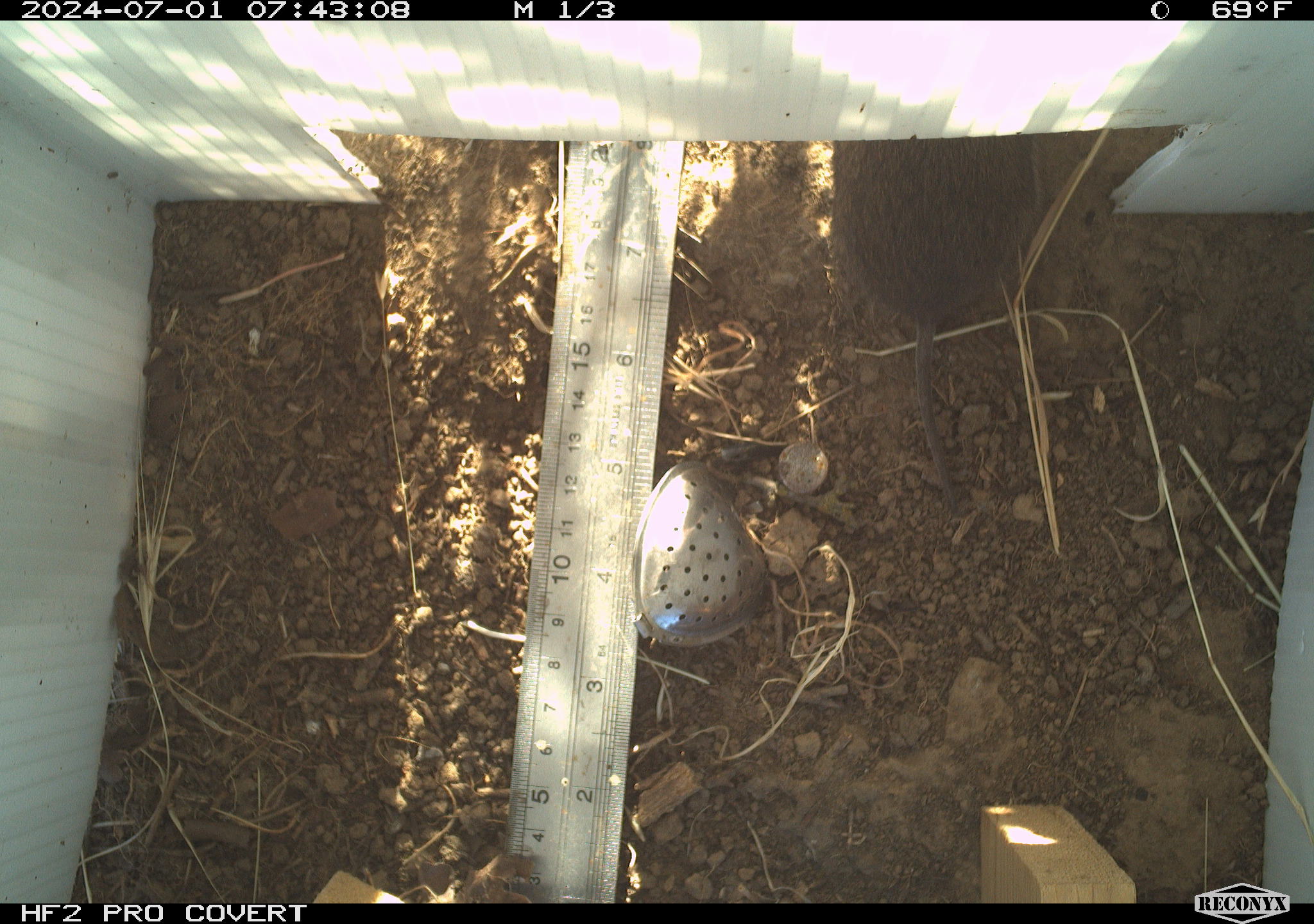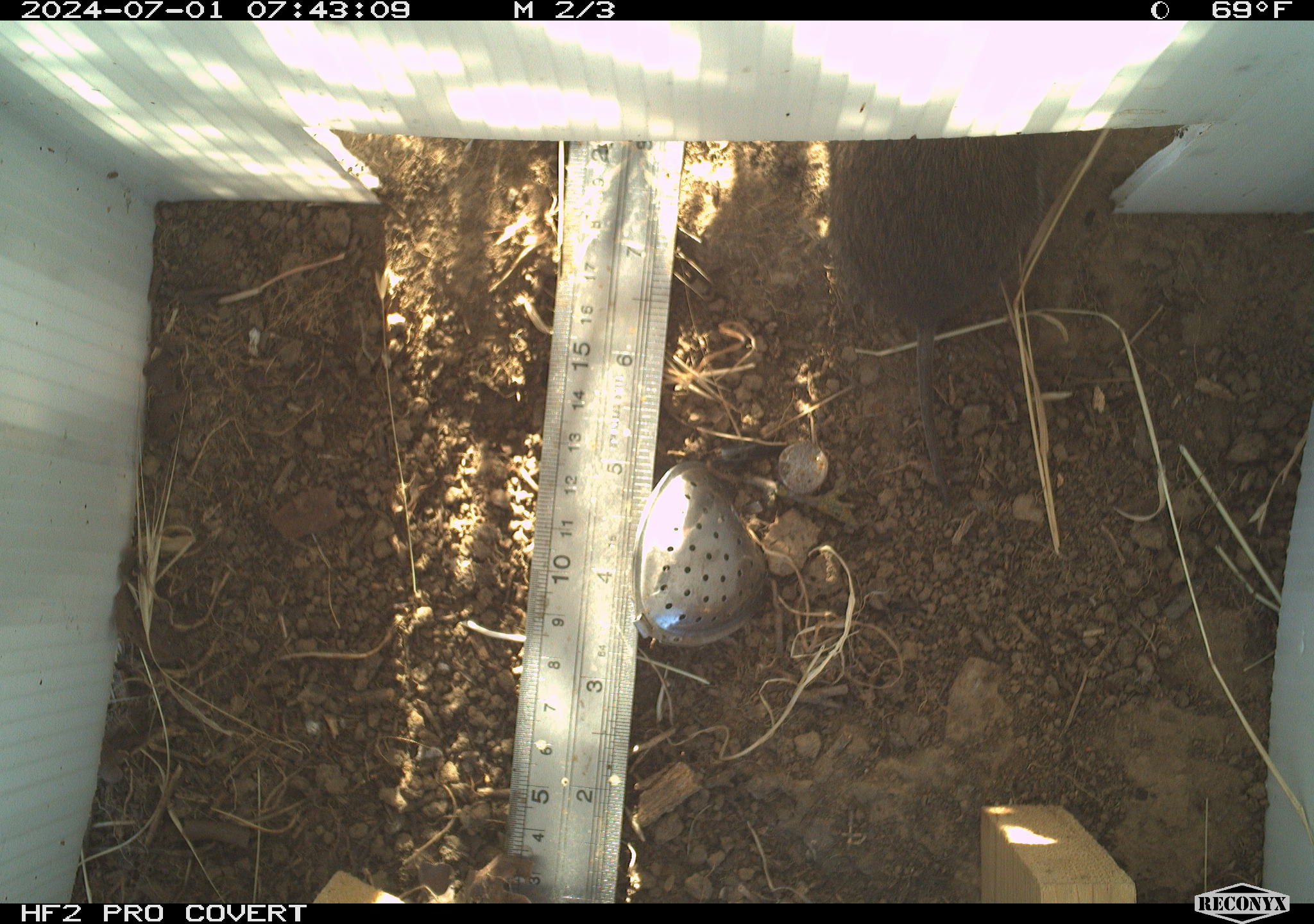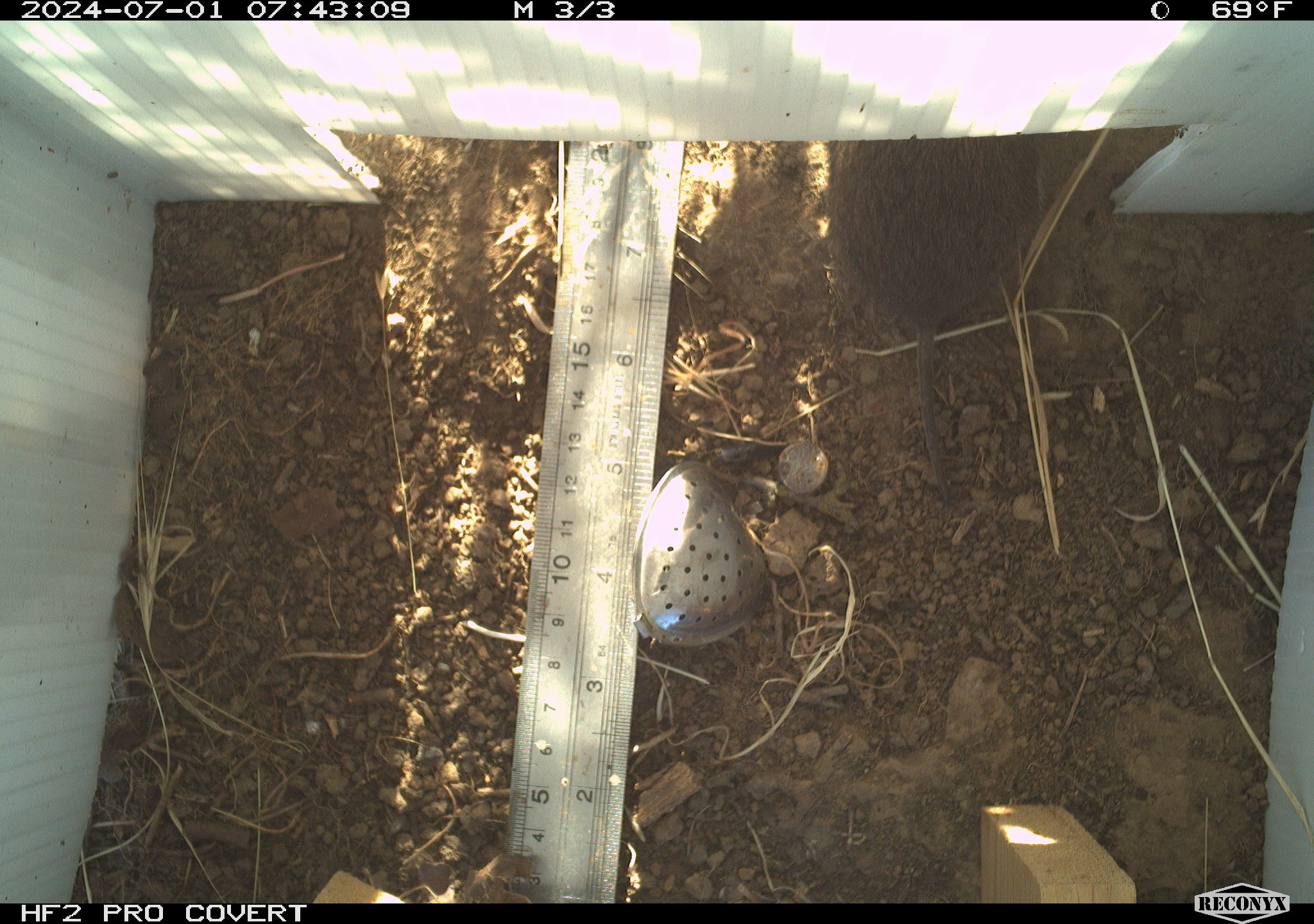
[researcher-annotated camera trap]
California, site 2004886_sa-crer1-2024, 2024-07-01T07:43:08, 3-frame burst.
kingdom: Animalia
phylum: Chordata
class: Mammalia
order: Rodentia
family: Cricetidae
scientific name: Arvicolinae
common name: voles, lemmings, and muskrats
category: arvicolinae subfamily